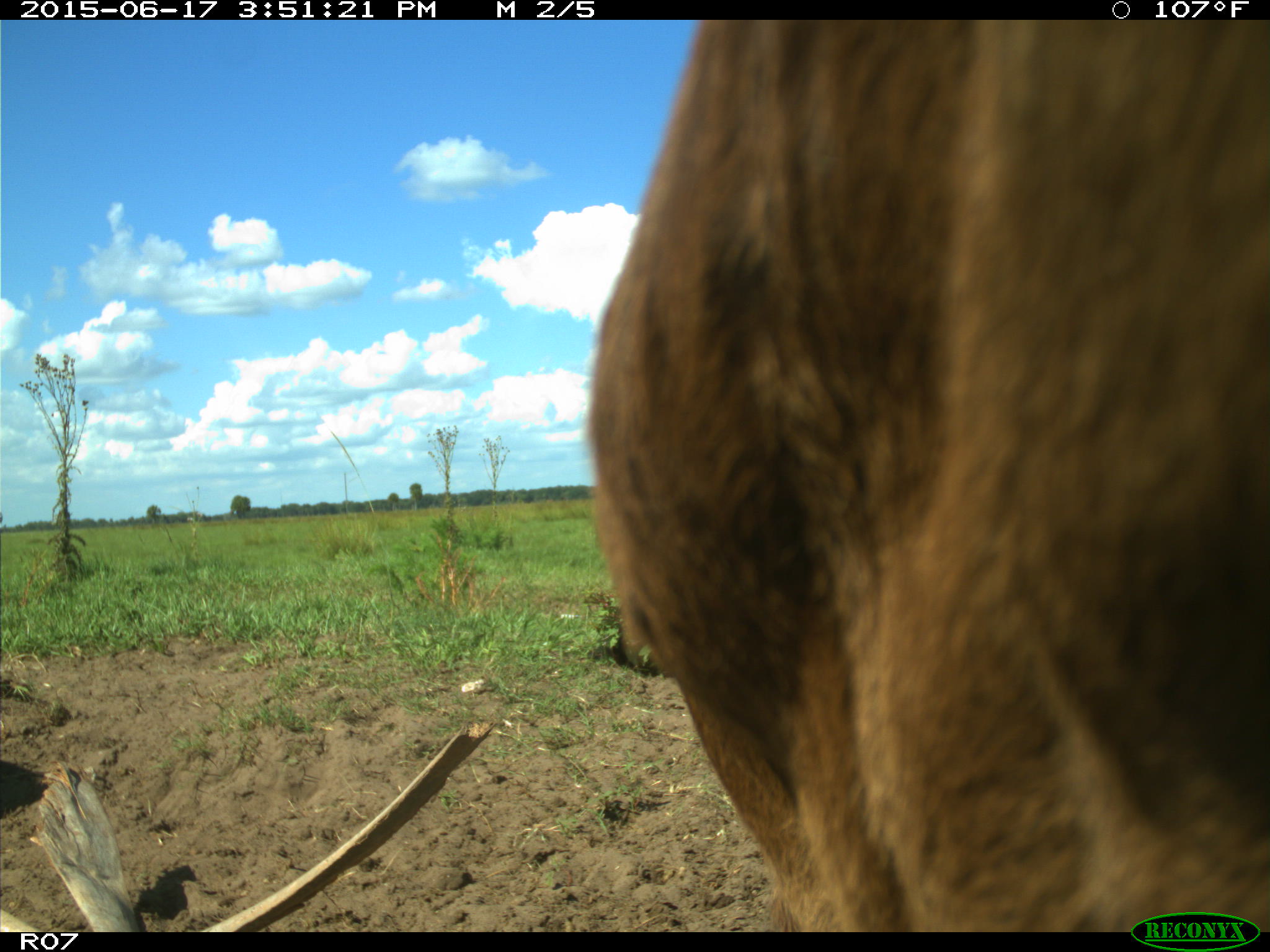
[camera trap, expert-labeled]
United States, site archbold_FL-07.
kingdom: Animalia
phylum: Chordata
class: Mammalia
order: Artiodactyla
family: Bovidae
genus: Bos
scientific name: Bos taurus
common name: domestic cow